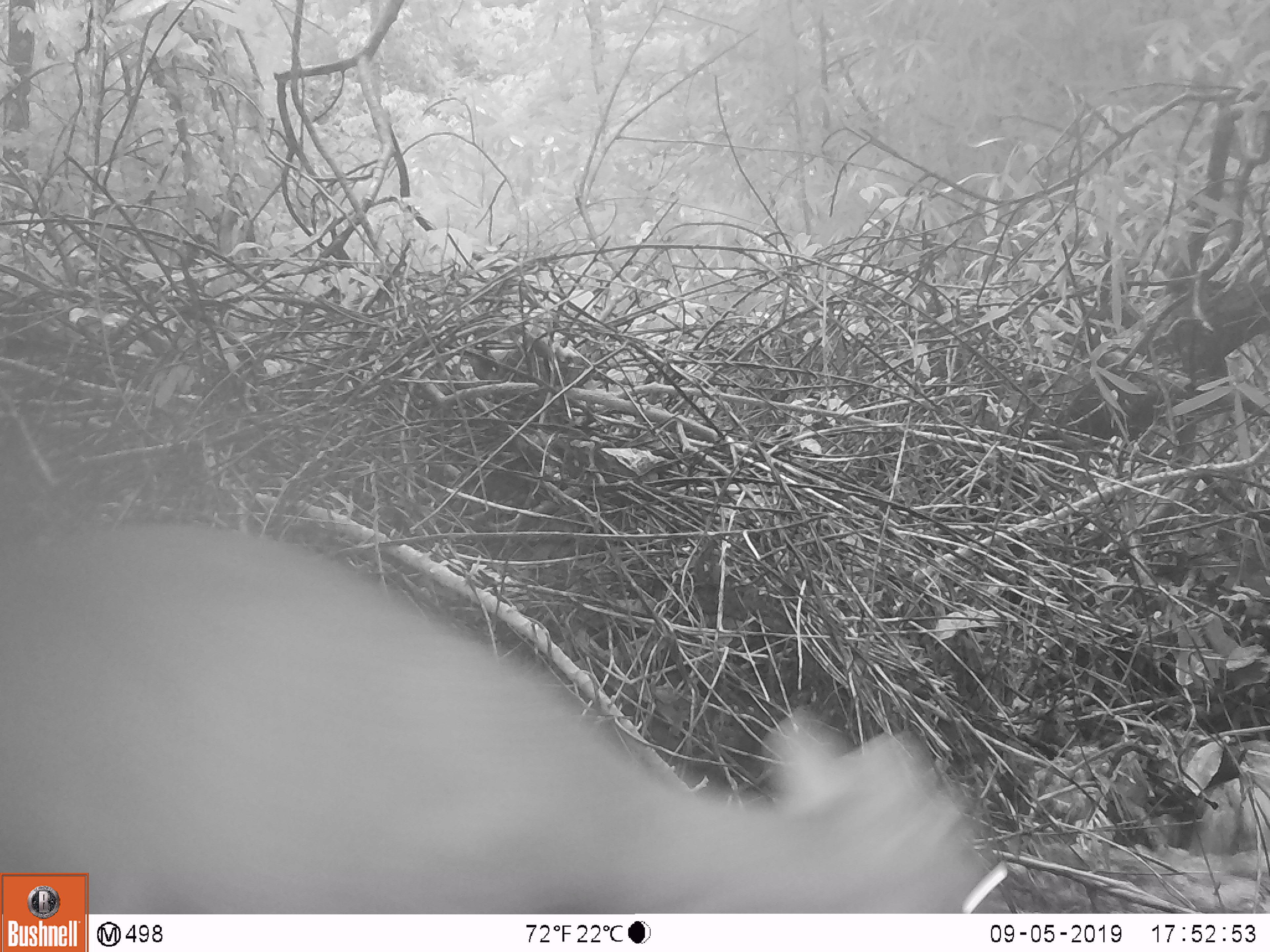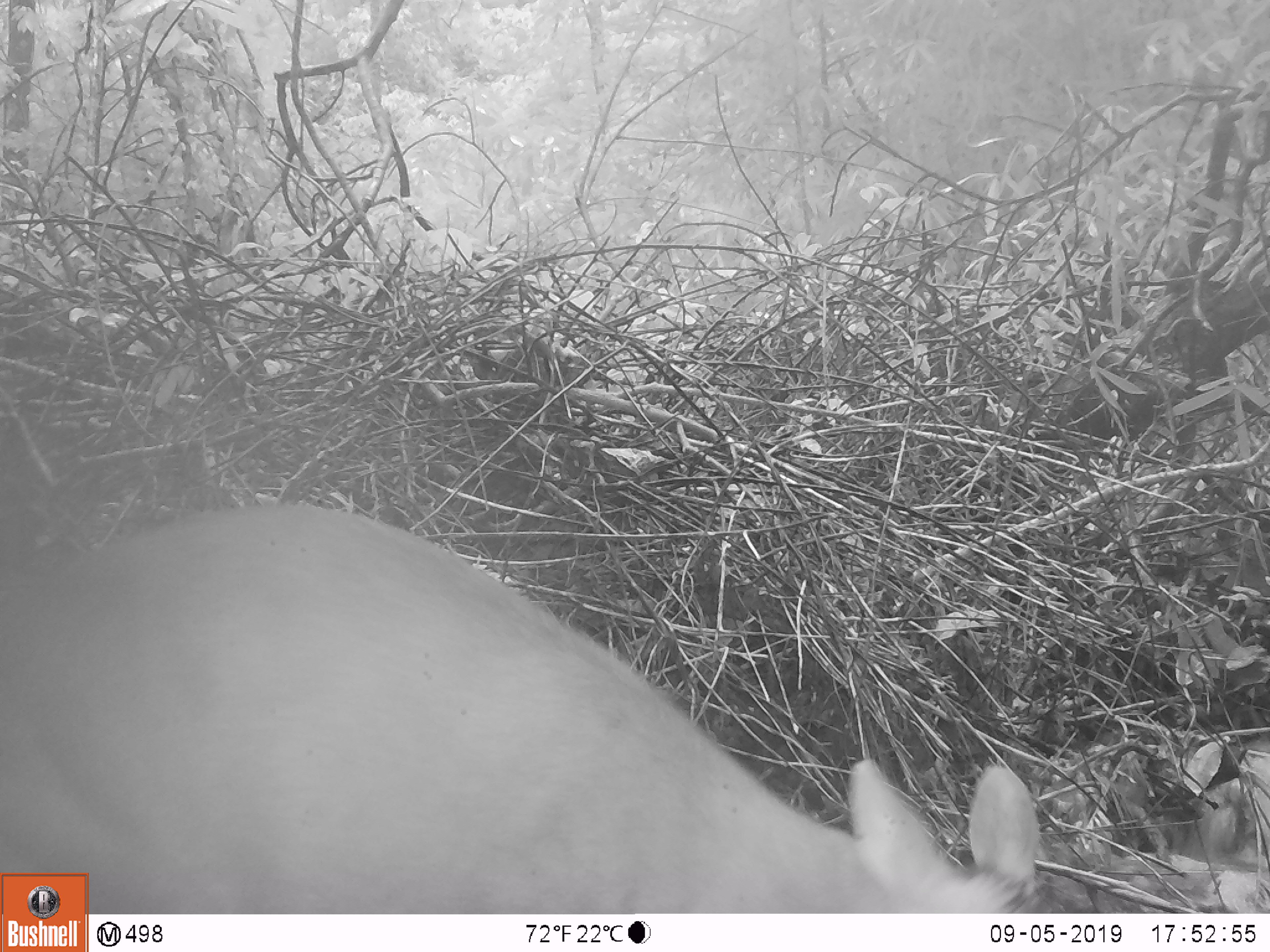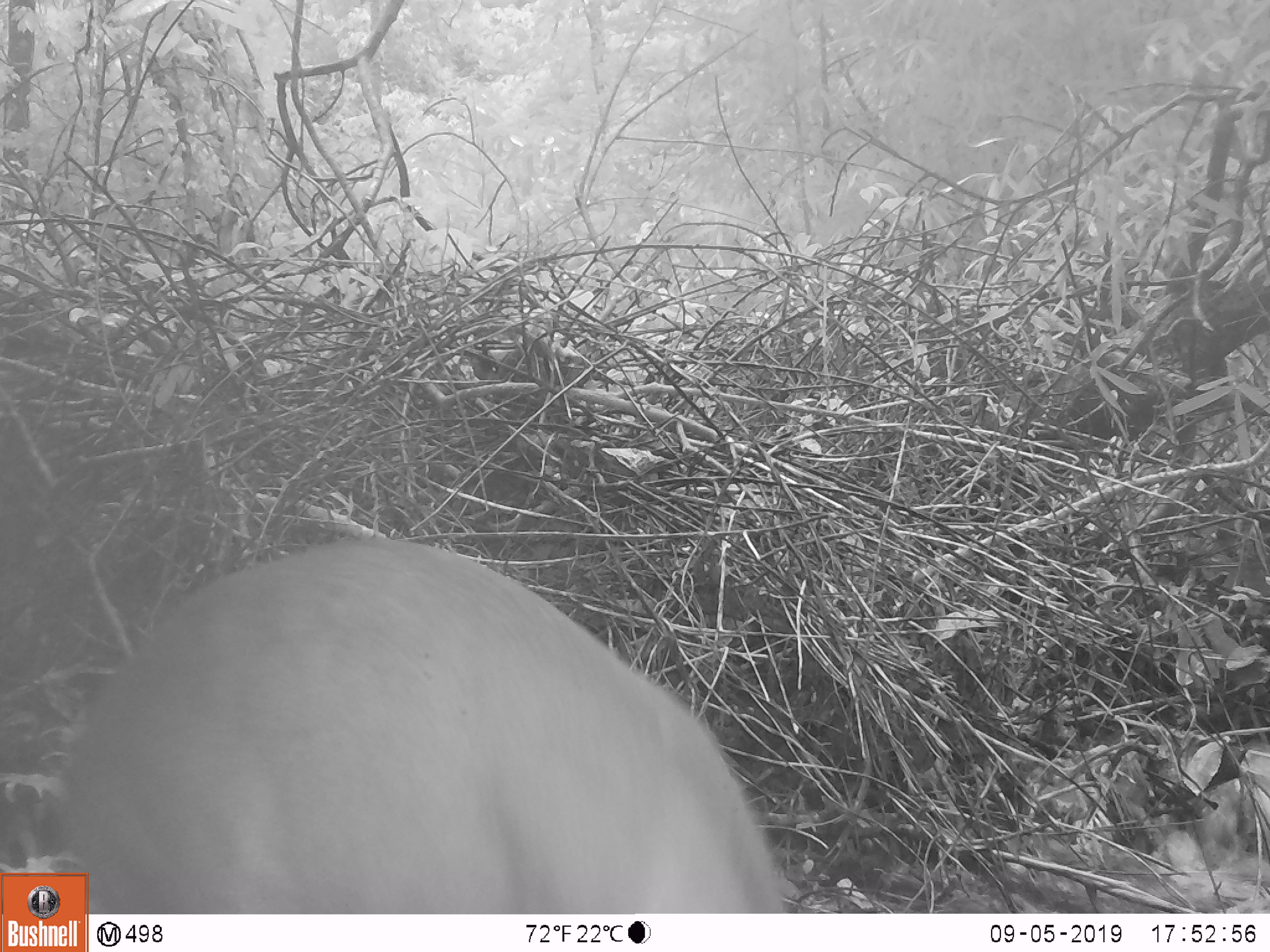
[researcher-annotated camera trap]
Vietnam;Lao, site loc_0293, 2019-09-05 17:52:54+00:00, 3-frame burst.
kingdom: Animalia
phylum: Chordata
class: Mammalia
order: Artiodactyla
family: Cervidae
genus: Muntiacus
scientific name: Muntiacus rooseveltorum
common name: roosevelt's muntjac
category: roosevelts muntjac group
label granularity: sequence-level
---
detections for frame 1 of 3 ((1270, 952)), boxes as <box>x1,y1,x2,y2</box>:
roosevelts muntjac group: <box>0,518,1014,914</box>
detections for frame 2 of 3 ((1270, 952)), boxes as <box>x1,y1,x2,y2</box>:
roosevelts muntjac group: <box>0,501,1040,912</box>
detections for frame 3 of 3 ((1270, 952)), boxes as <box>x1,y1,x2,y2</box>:
roosevelts muntjac group: <box>58,535,789,914</box>